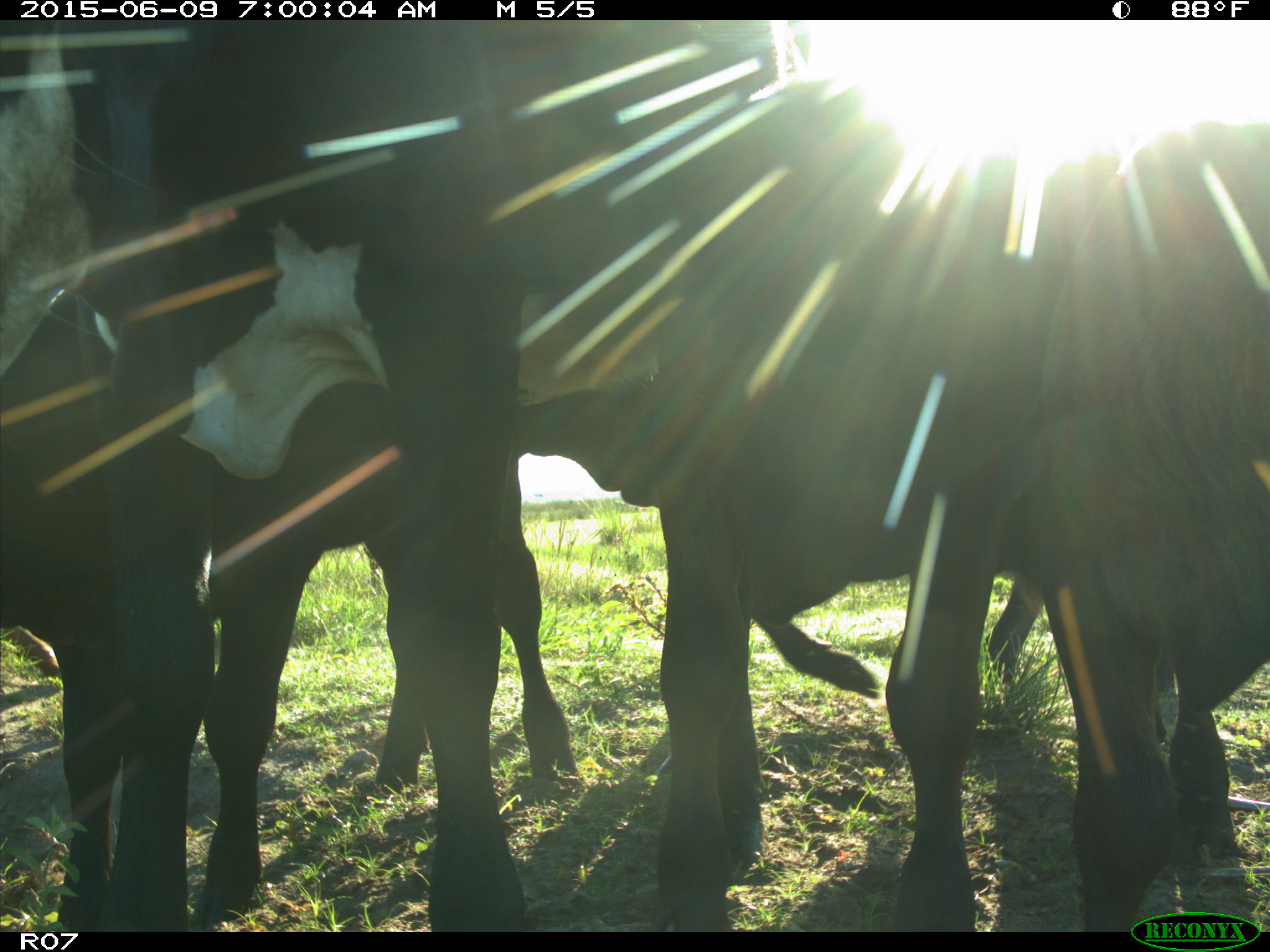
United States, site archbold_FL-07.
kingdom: Animalia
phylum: Chordata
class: Mammalia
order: Artiodactyla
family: Bovidae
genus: Bos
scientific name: Bos taurus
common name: domestic cow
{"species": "Bos taurus (domestic cow)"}